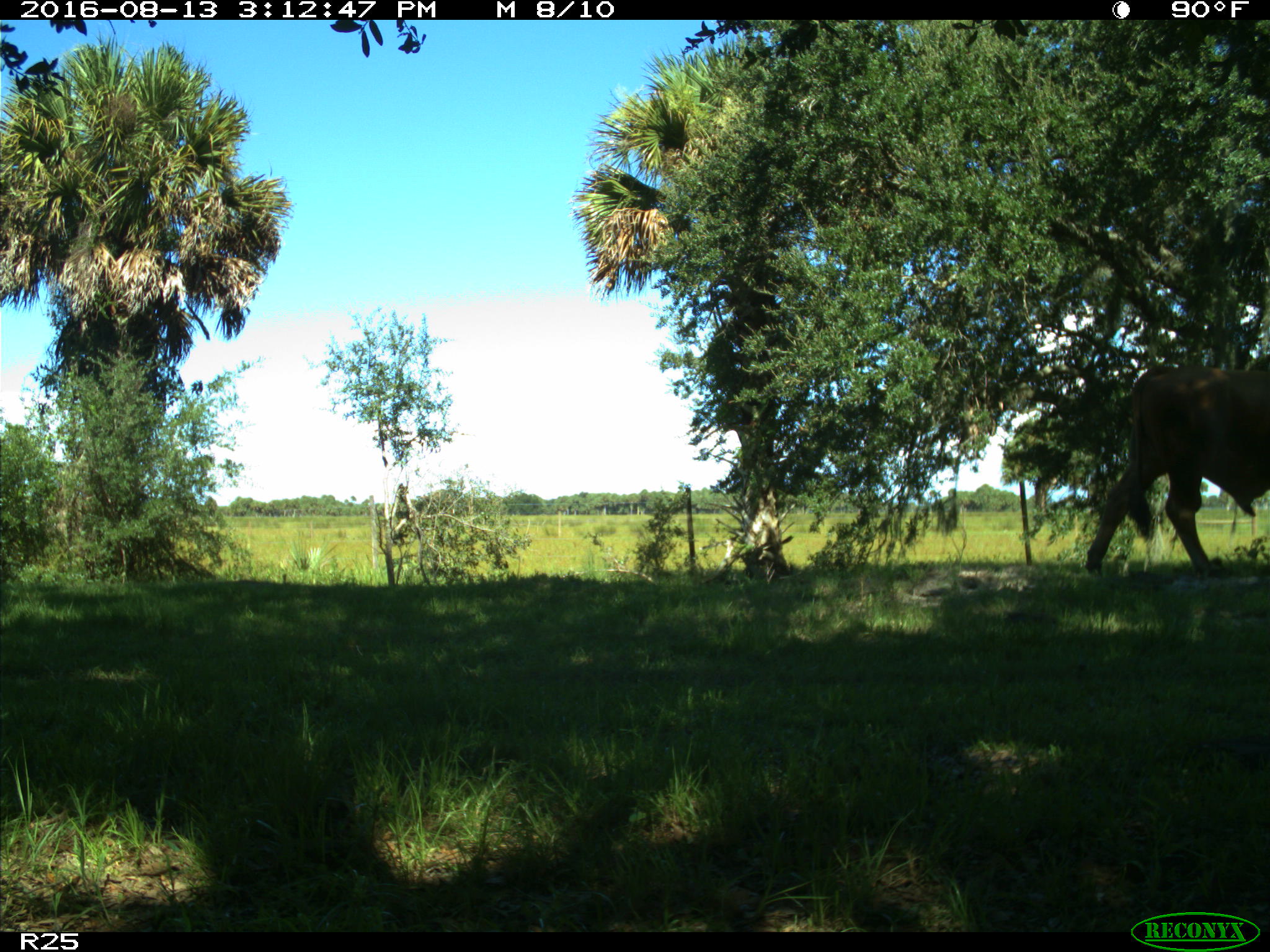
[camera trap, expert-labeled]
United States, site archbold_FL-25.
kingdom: Animalia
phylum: Chordata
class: Mammalia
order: Artiodactyla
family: Bovidae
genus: Bos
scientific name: Bos taurus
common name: domestic cow